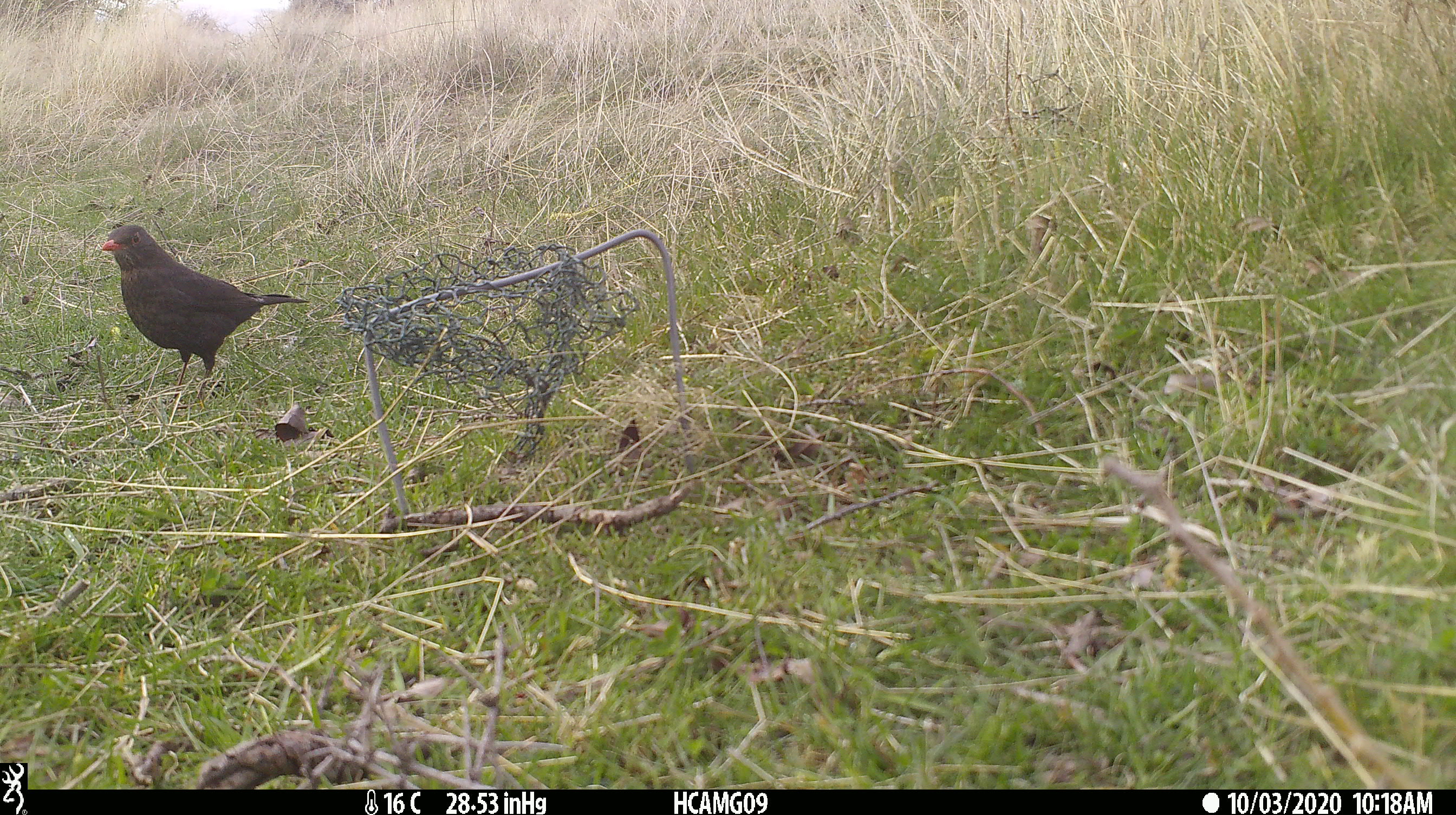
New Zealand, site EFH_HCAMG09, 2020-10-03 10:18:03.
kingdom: Animalia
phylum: Chordata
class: Aves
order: Passeriformes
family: Turdidae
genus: Turdus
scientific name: Turdus merula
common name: eurasian blackbird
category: blackbird